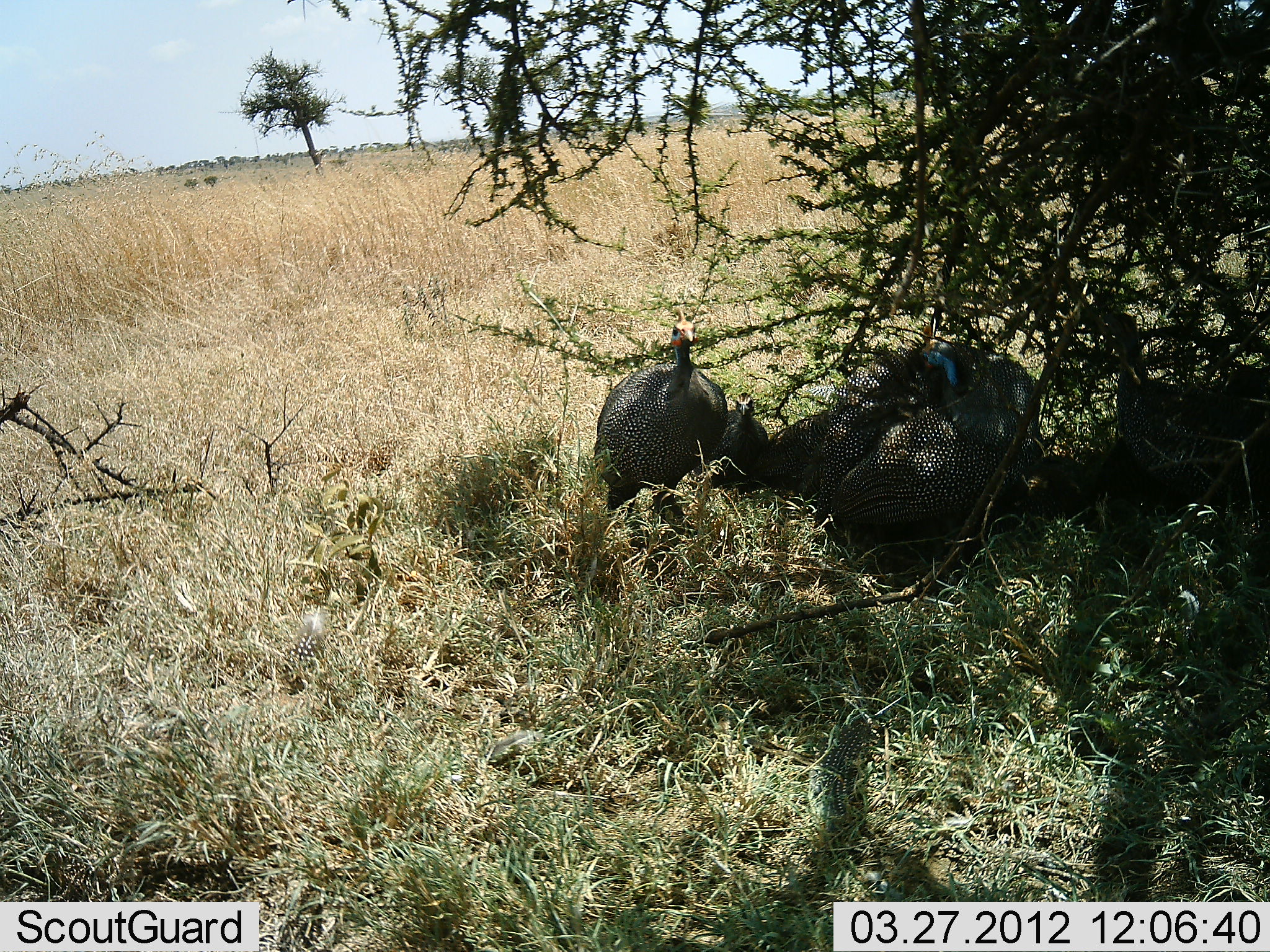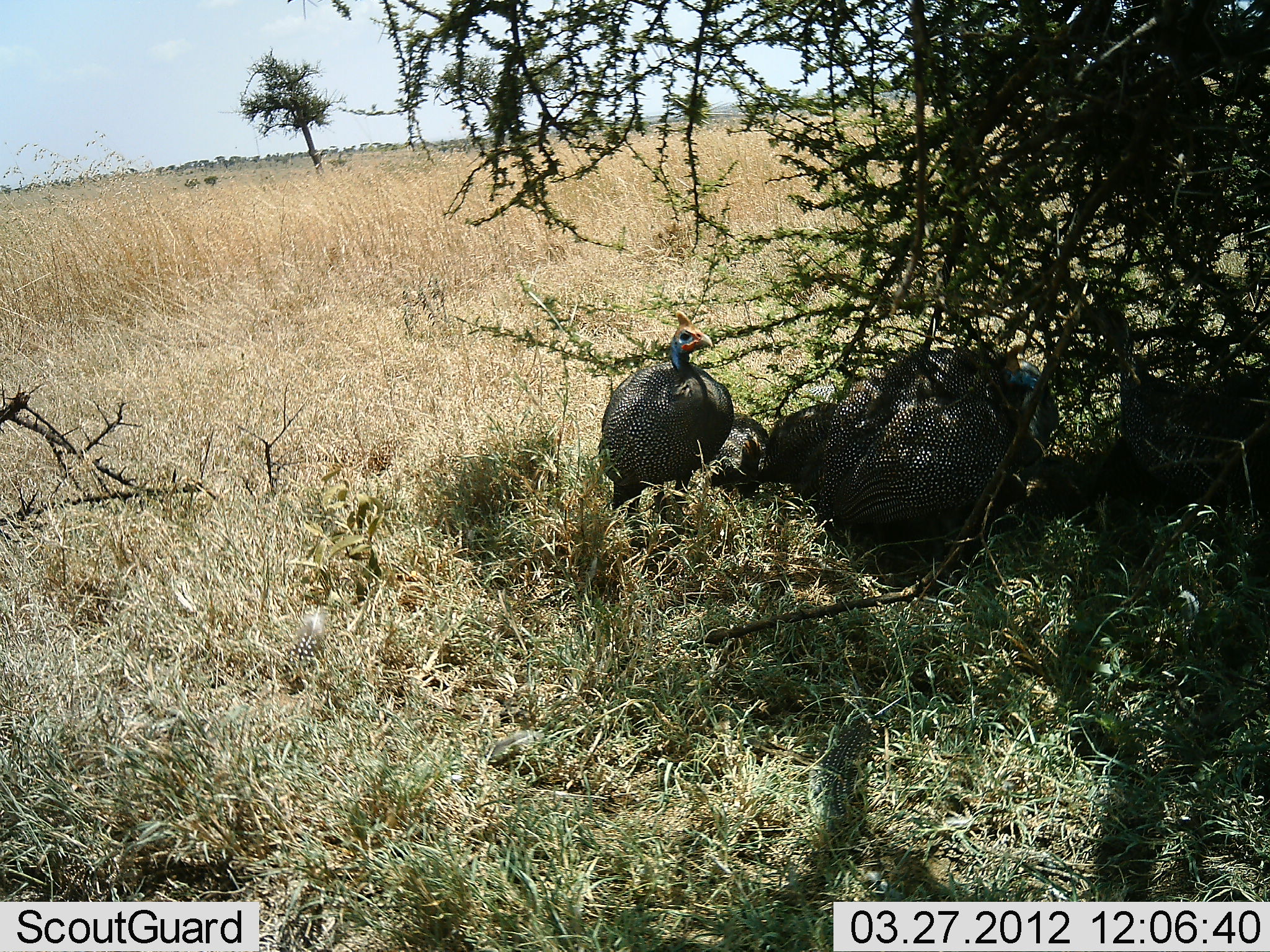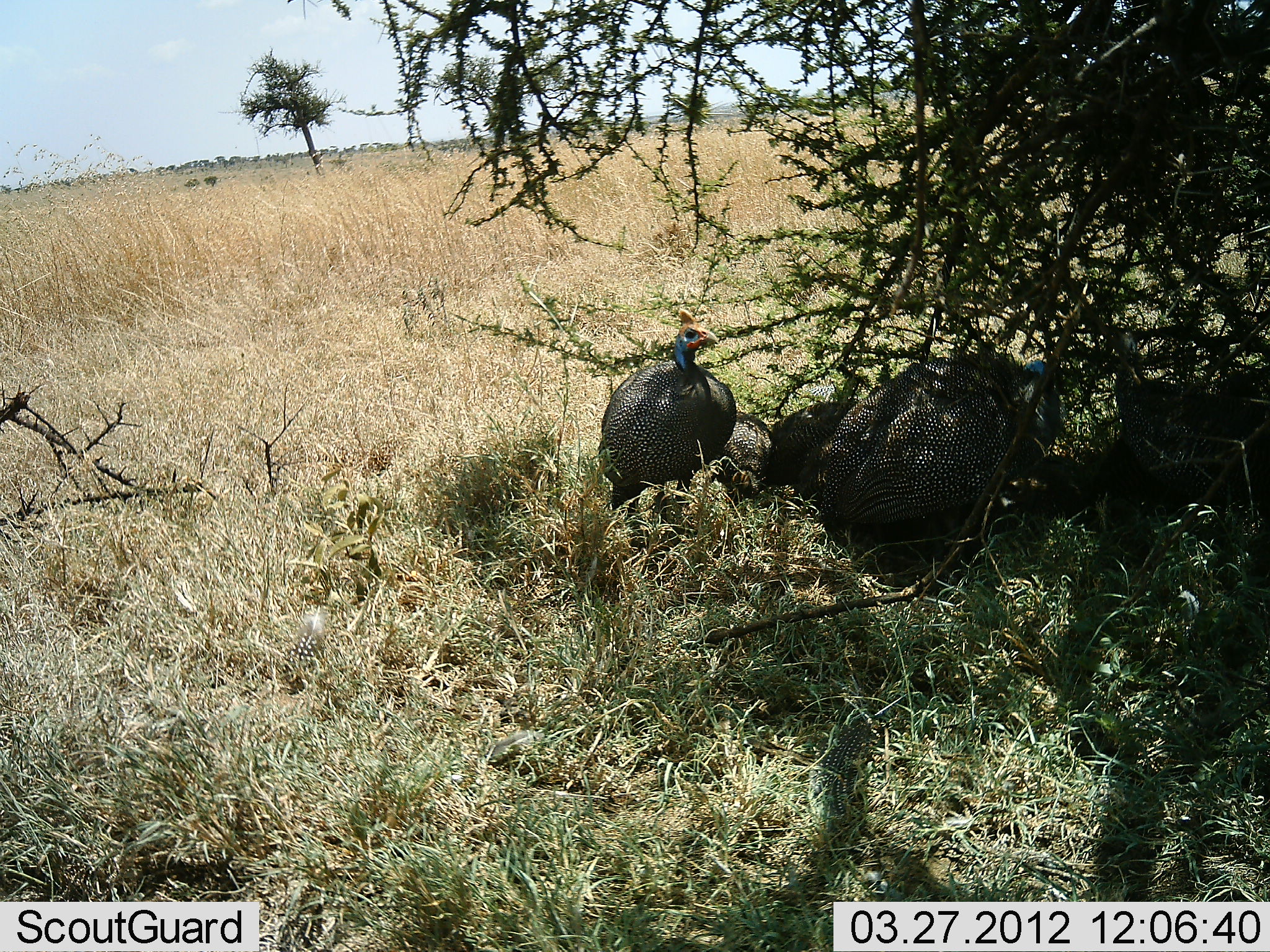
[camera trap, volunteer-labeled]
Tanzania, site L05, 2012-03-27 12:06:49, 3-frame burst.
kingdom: Animalia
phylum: Chordata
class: Aves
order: Galliformes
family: Numididae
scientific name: Numididae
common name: guinea fowl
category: guineafowl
Guineafowl (guinea fowl) (Numididae), count 4. Behavior (volunteer vote fractions): standing 78%, resting 30%, moving 19%, interacting 7%. Young present (vote fraction): 15%. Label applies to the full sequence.